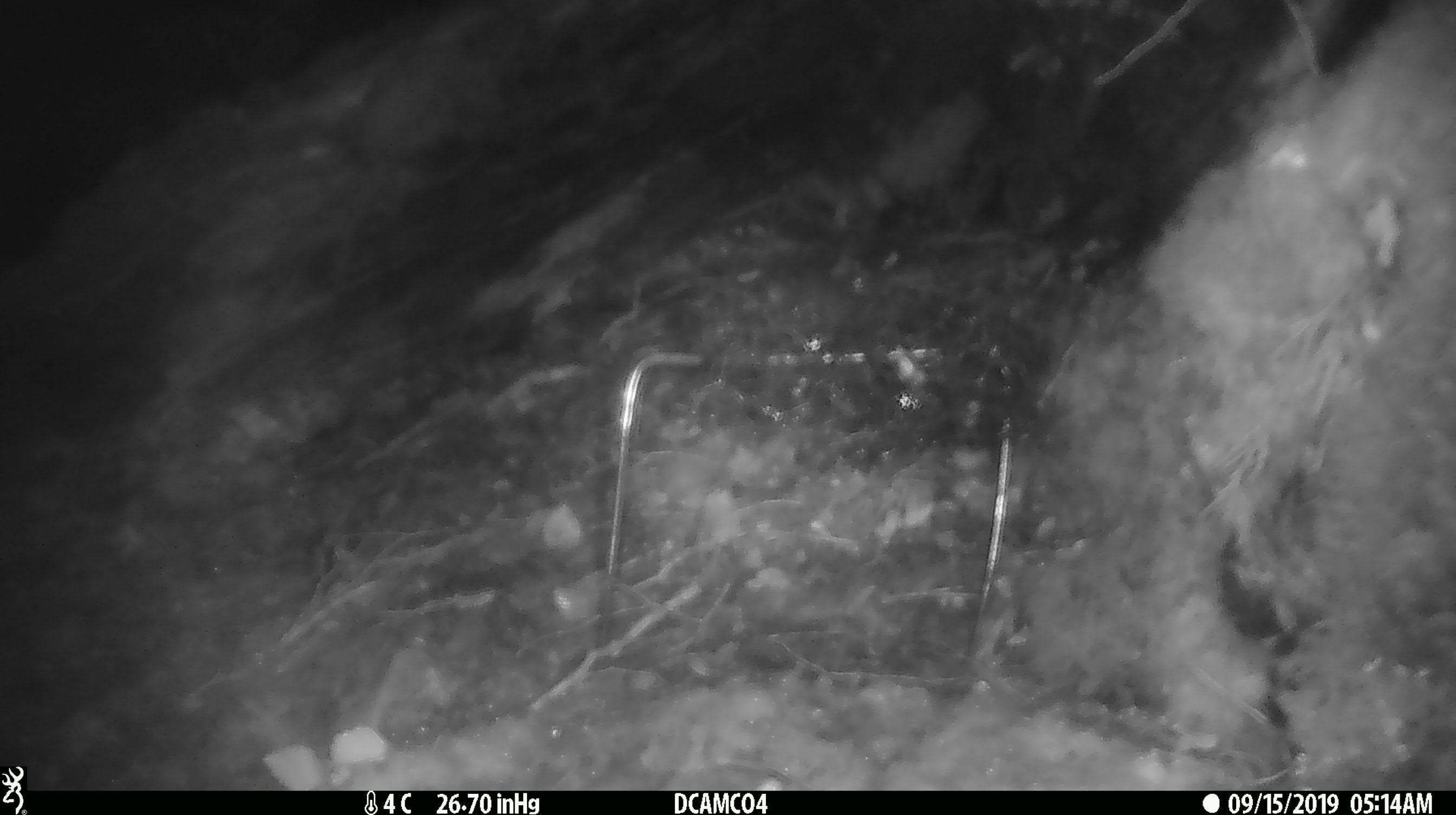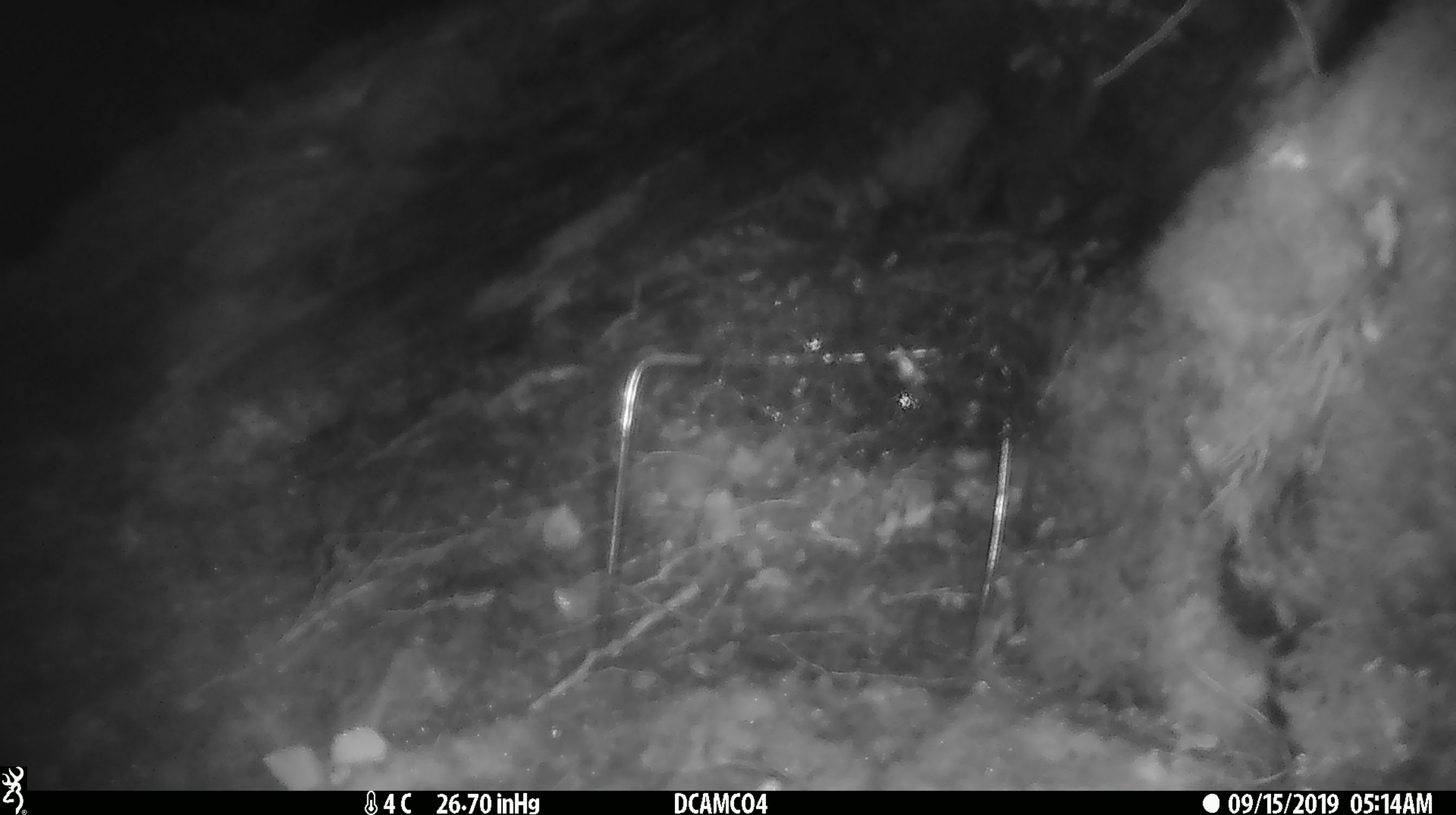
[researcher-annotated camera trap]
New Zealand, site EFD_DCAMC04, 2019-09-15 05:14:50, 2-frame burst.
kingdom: Animalia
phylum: Chordata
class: Mammalia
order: Rodentia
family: Muridae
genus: Mus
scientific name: Mus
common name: mouse